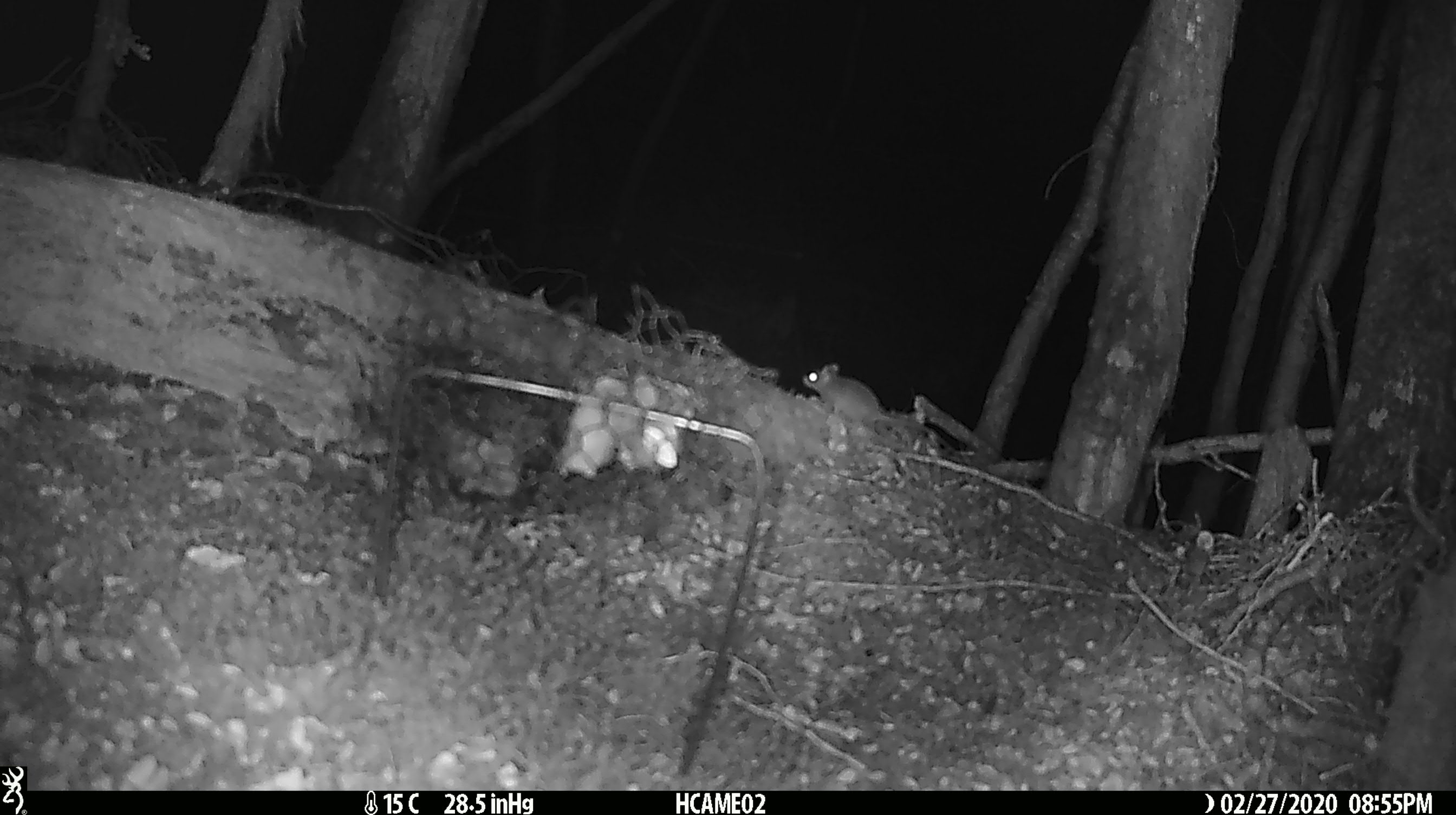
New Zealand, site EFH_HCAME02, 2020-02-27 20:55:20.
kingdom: Animalia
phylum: Chordata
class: Mammalia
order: Rodentia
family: Muridae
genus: Mus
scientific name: Mus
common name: mouse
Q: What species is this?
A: Mouse (Mus).